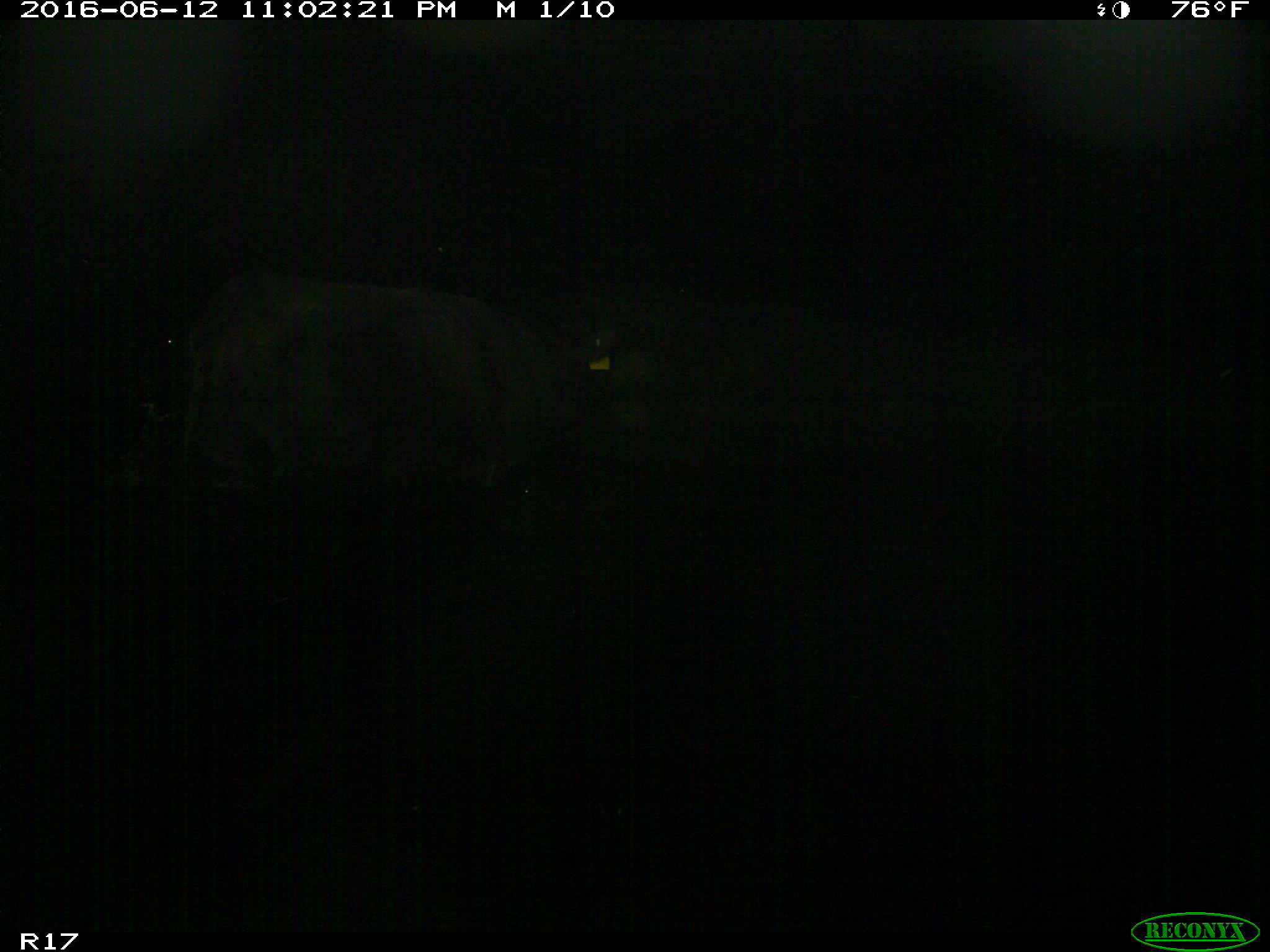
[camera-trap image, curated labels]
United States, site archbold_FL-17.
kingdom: Animalia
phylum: Chordata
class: Mammalia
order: Artiodactyla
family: Bovidae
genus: Bos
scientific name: Bos taurus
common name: domestic cow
Bos taurus (domestic cow).